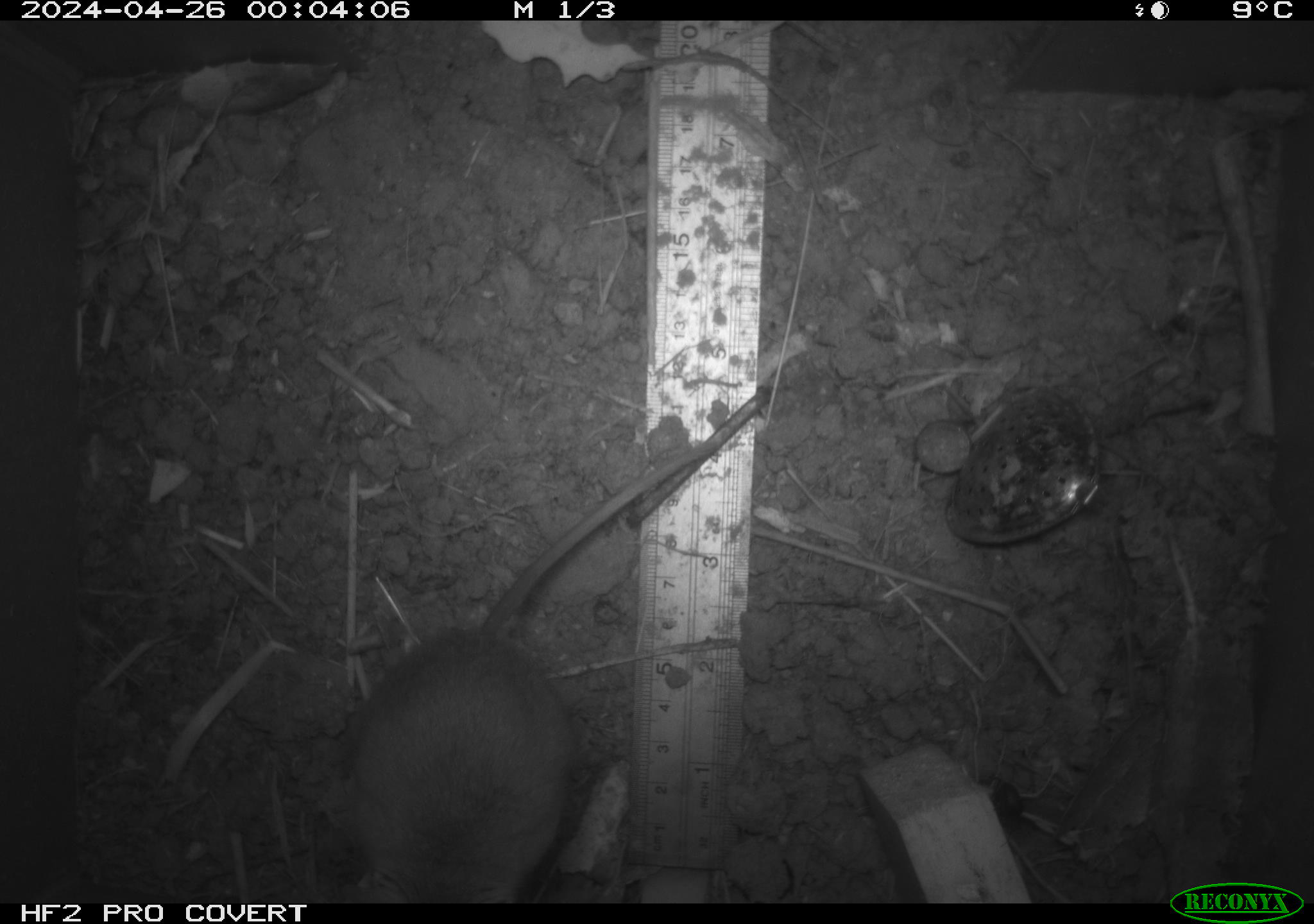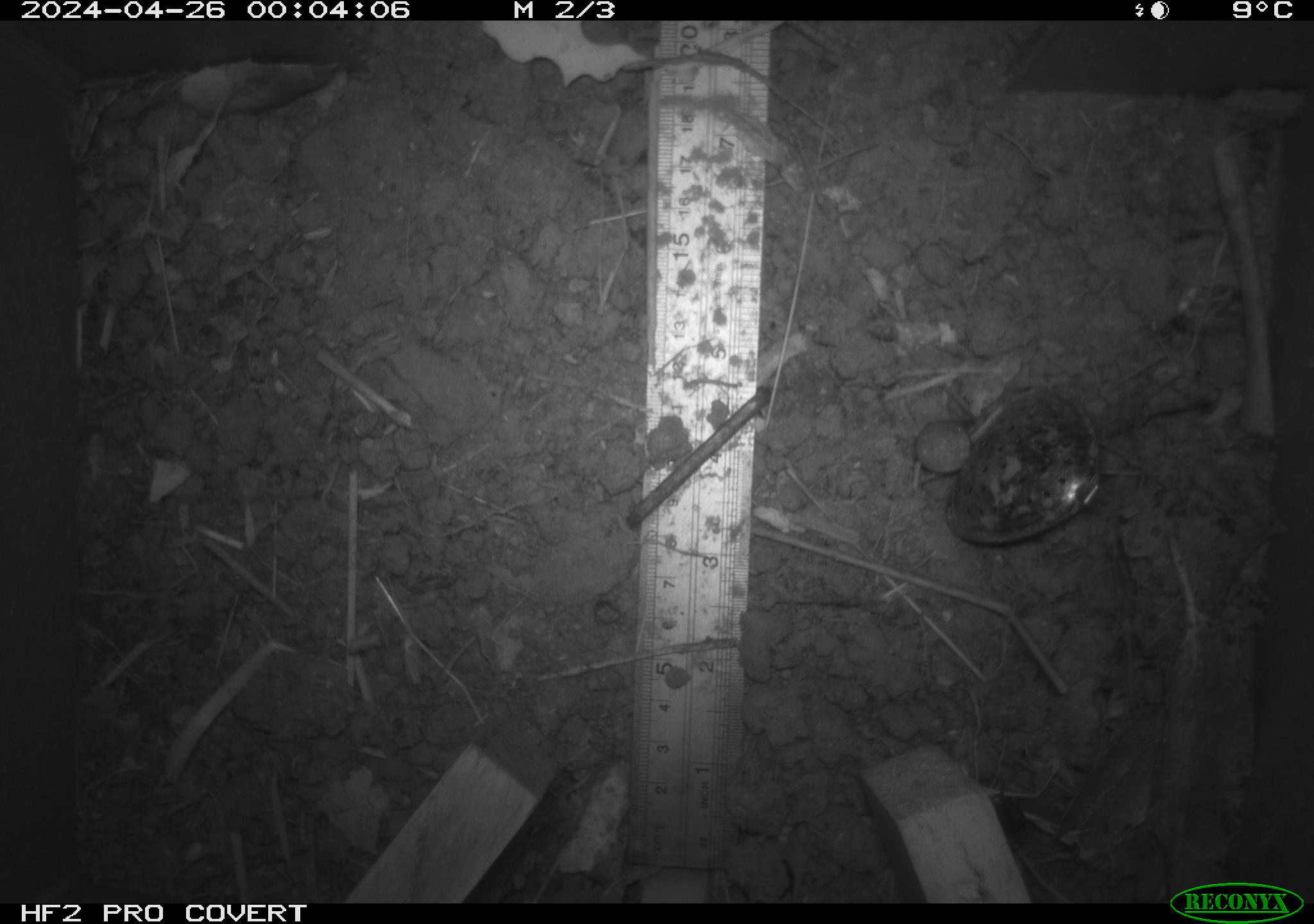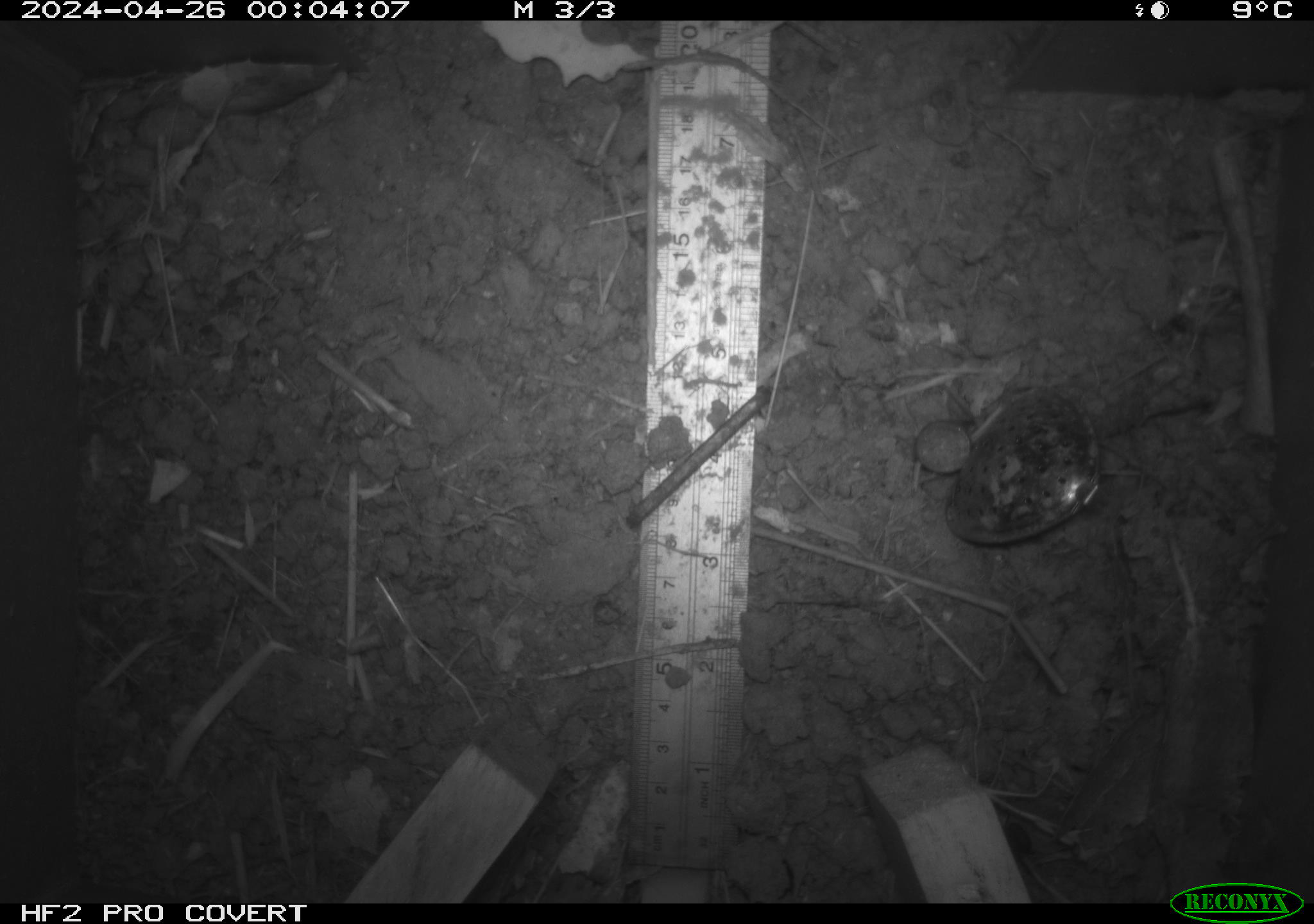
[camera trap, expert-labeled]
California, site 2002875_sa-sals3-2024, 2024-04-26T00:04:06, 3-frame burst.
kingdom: Animalia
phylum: Chordata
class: Mammalia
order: Rodentia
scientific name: Rodentia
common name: mouse species